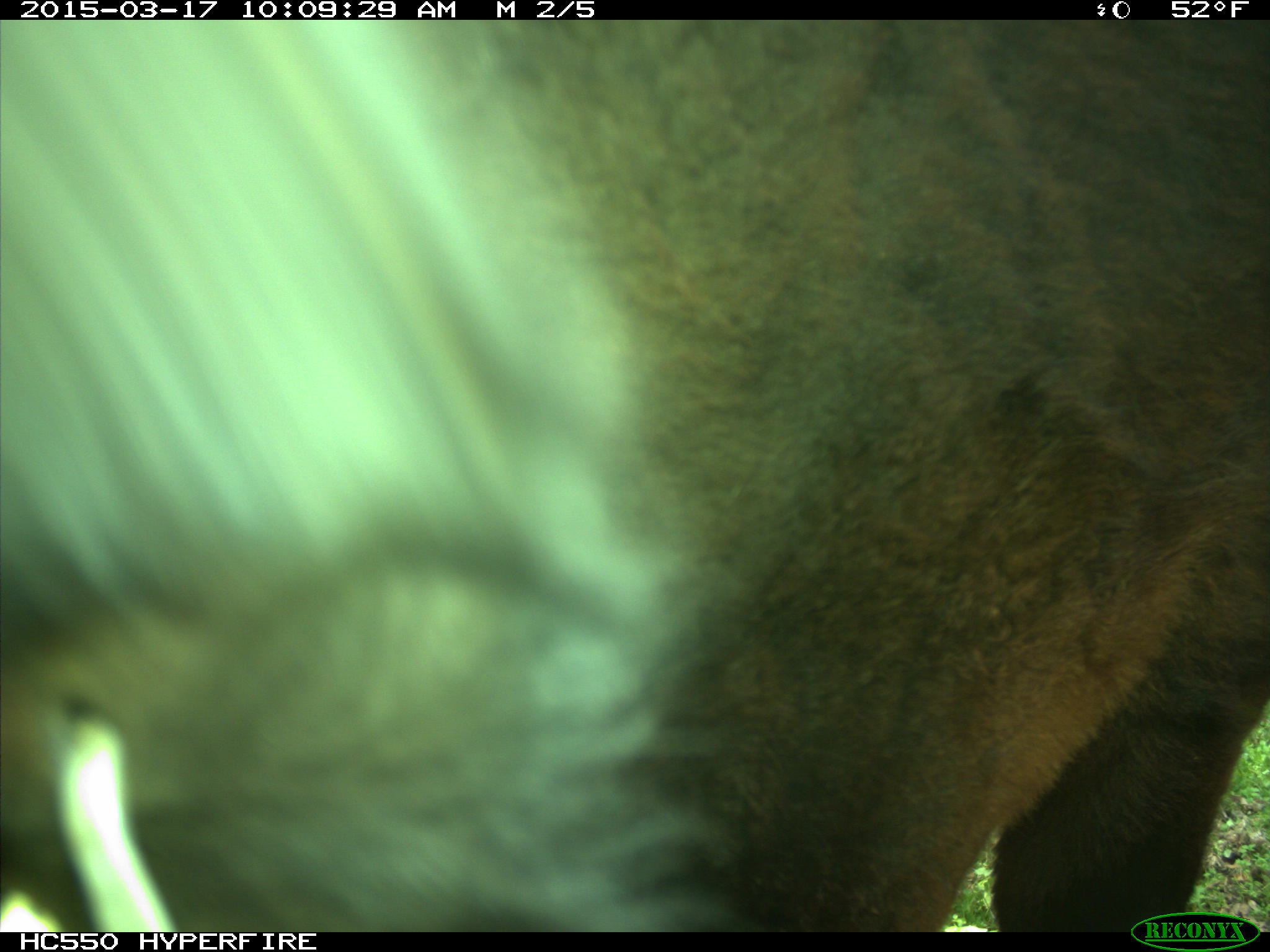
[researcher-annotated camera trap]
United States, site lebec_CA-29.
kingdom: Animalia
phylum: Chordata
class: Mammalia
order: Artiodactyla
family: Bovidae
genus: Bos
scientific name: Bos taurus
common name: domestic cow